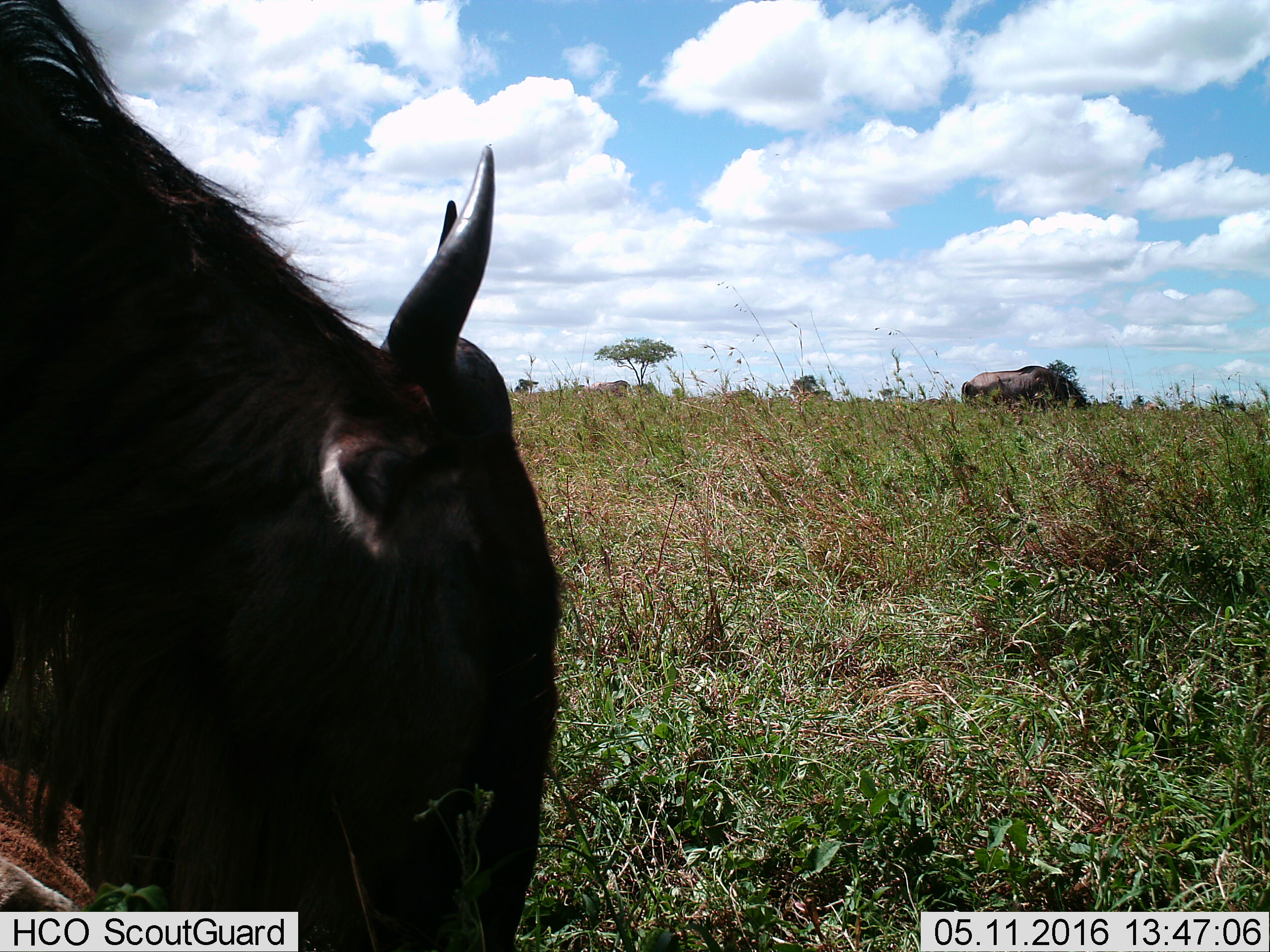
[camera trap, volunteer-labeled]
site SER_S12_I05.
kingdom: Animalia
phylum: Chordata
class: Mammalia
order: Artiodactyla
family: Bovidae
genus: Connochaetes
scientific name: Connochaetes taurinus taurinus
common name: blue wildebeest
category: wildebeestblue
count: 3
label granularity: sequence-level